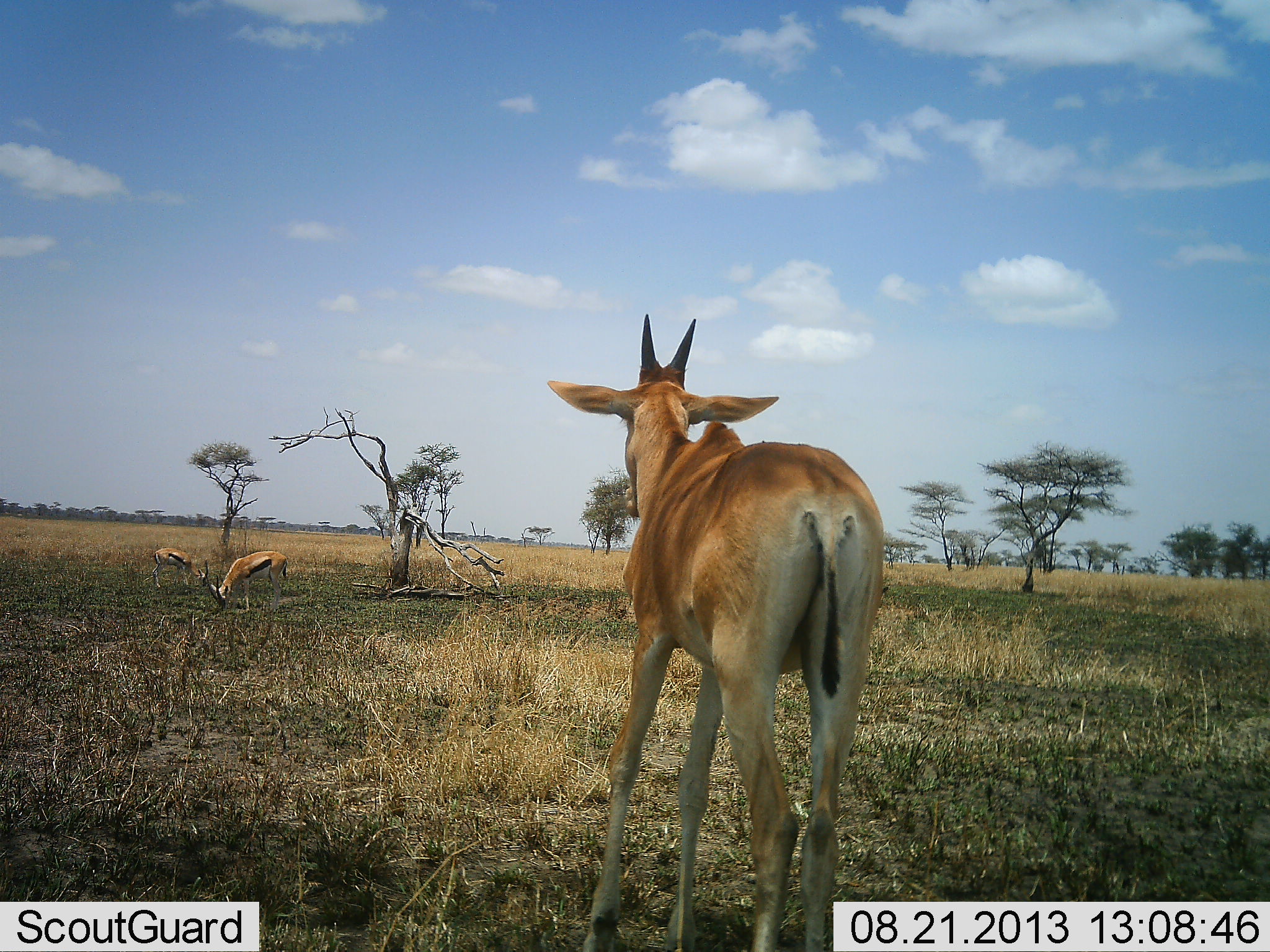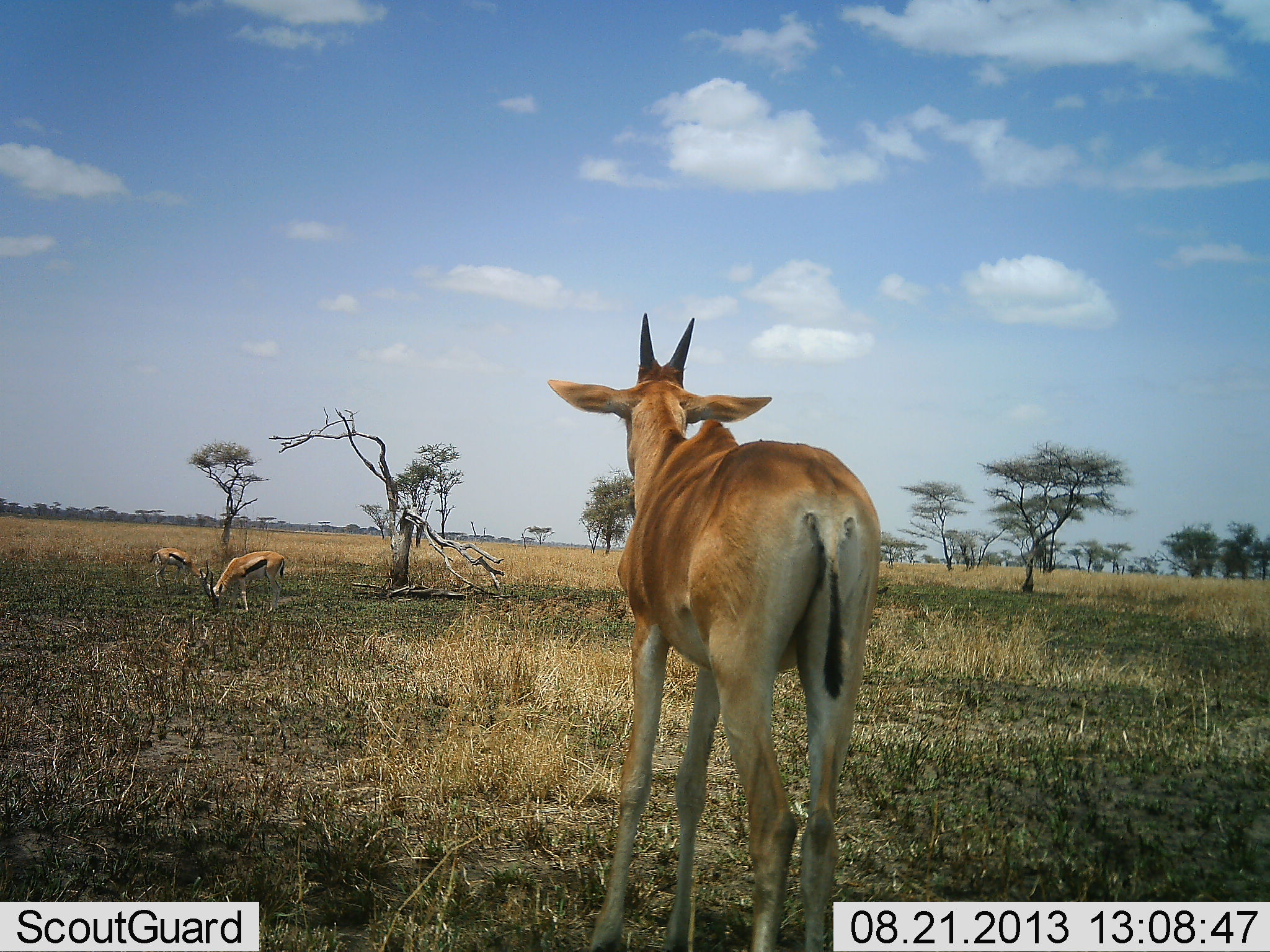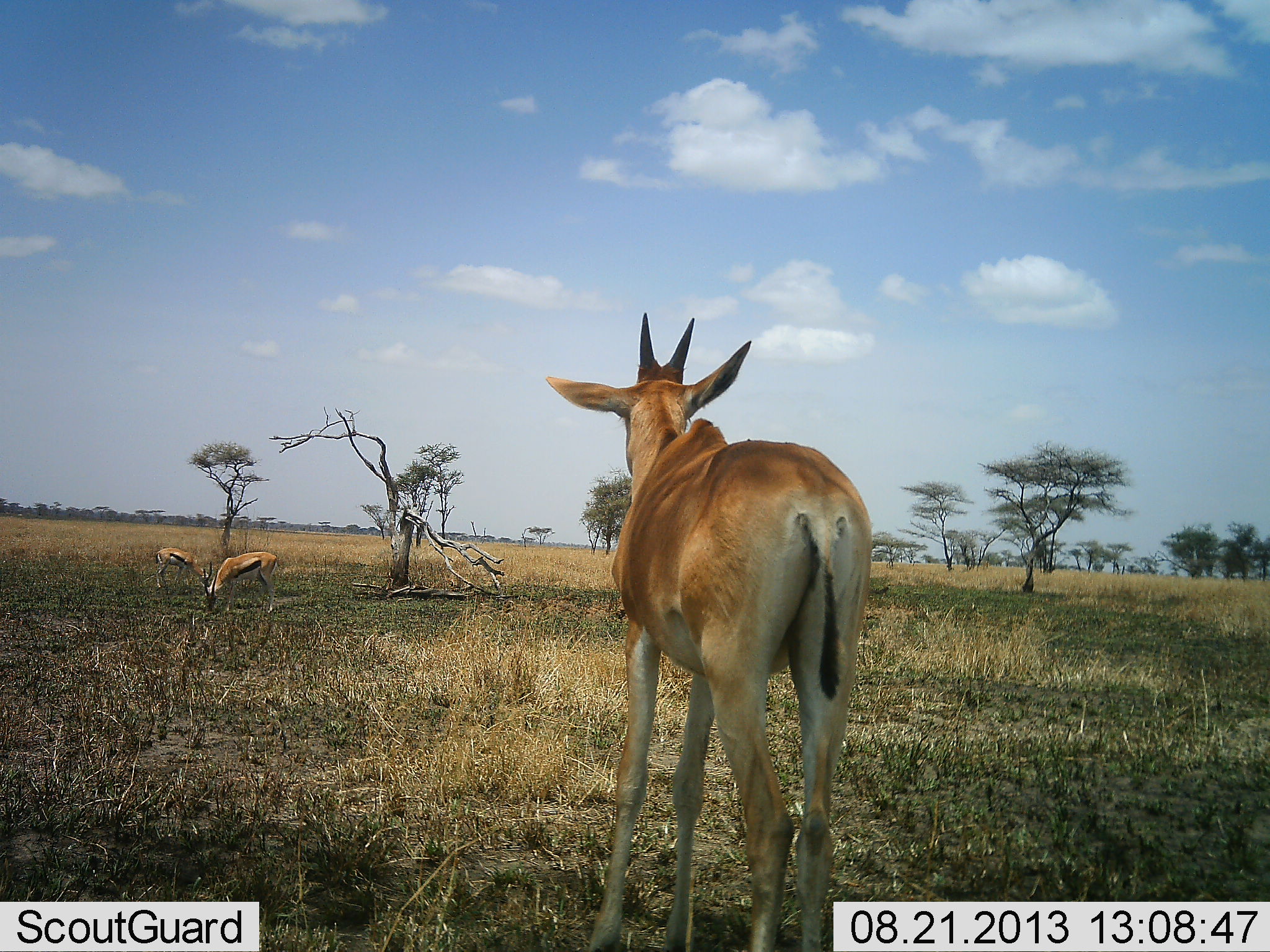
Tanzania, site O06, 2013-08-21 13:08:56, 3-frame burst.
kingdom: Animalia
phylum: Chordata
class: Mammalia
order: Artiodactyla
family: Bovidae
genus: Eudorcas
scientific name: Eudorcas thomsonii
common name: thomson's gazelle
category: gazellethomsons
Gazellethomsons (thomson's gazelle) (Eudorcas thomsonii), count 2. Behavior (volunteer vote fractions): standing 37%, resting 0%, moving 0%, interacting 0%. Young present (vote fraction): 11%. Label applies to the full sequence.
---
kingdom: Animalia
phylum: Chordata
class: Mammalia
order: Artiodactyla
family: Bovidae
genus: Alcelaphus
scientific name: Alcelaphus buselaphus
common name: hartebeest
Hartebeest (Alcelaphus buselaphus), count 1. Behavior (volunteer vote fractions): standing 100%, resting 0%, moving 0%, interacting 0%. Young present (vote fraction): 14%. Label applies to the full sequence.